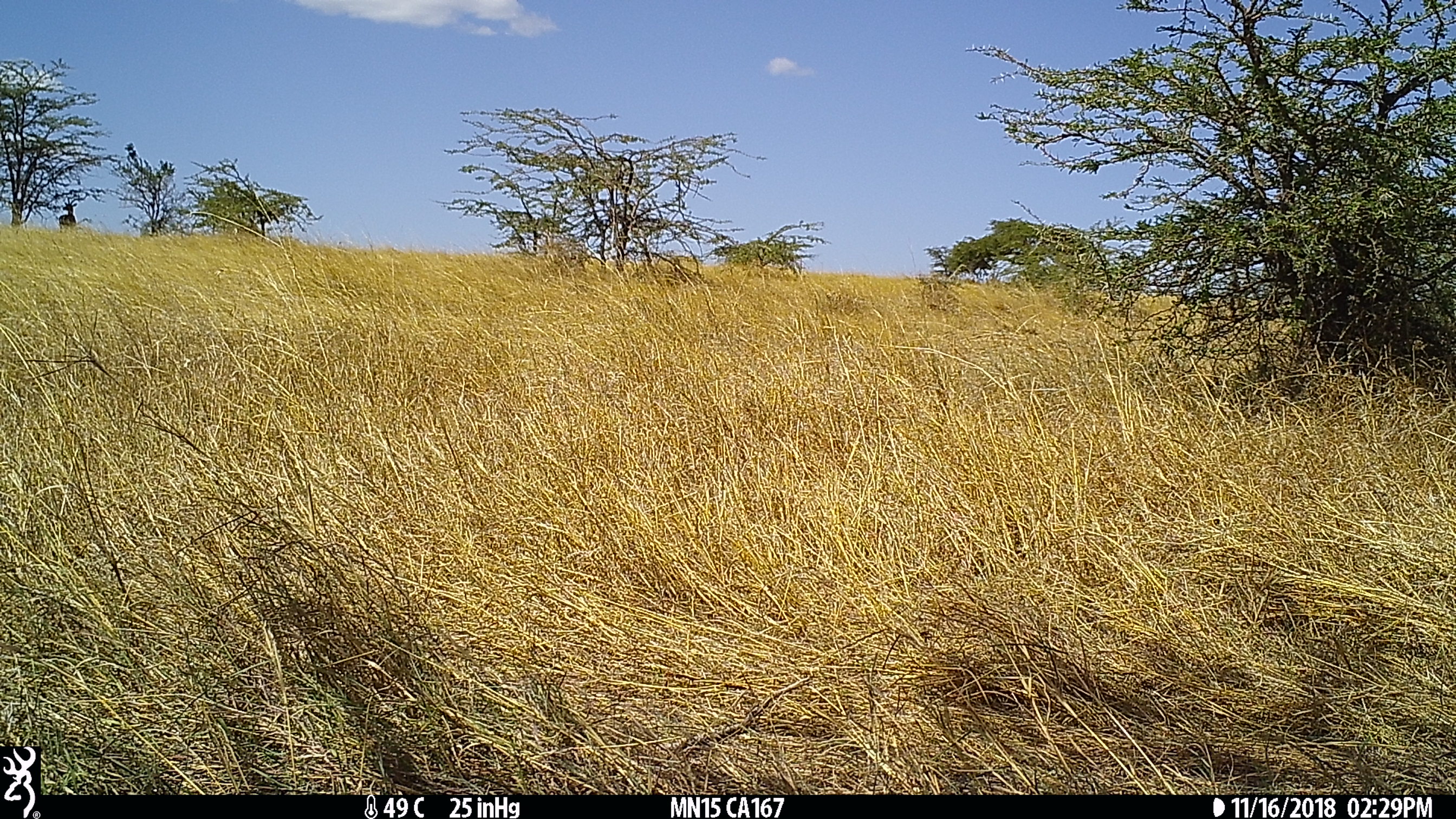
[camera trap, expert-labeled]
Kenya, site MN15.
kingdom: Animalia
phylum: Chordata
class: Mammalia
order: Artiodactyla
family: Bovidae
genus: Aepyceros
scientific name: Aepyceros melampus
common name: impala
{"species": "impala (Aepyceros melampus)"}